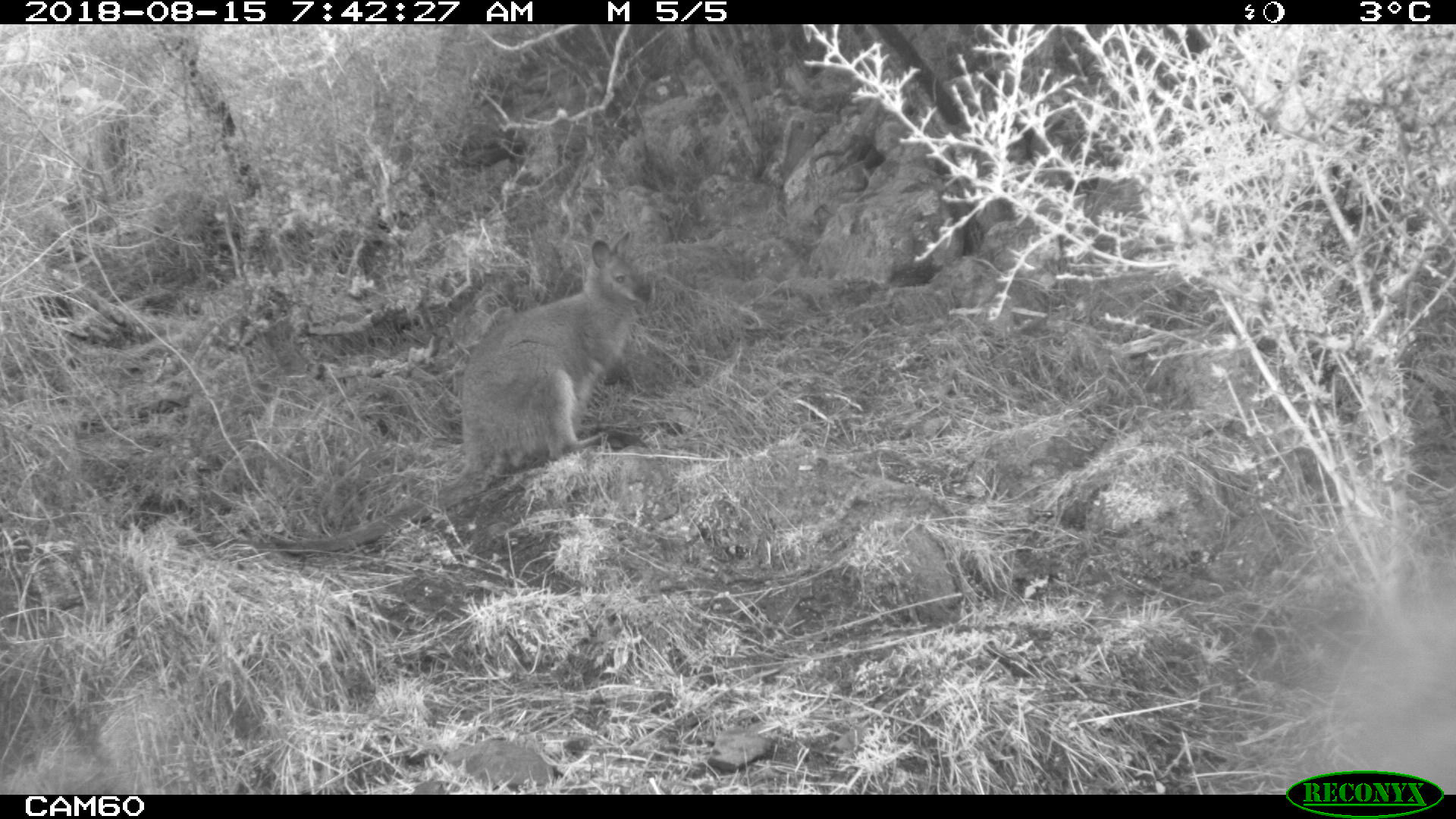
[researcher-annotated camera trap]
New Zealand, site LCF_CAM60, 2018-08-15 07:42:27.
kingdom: Animalia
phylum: Chordata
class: Mammalia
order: Diprotodontia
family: Macropodidae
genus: Notamacropus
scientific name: Notamacropus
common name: wallaby